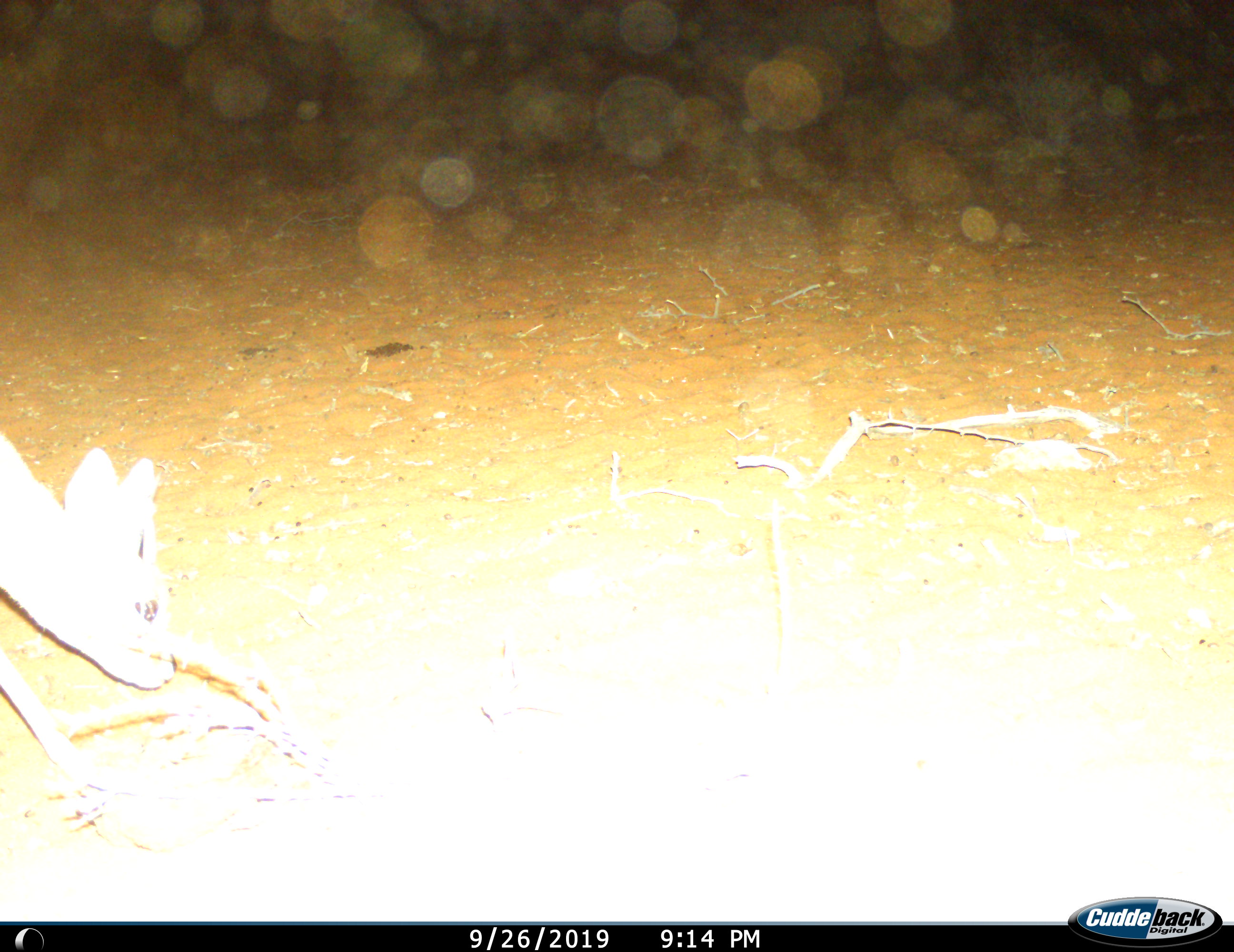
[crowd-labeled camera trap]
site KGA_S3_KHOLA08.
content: unidentified animal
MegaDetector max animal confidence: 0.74